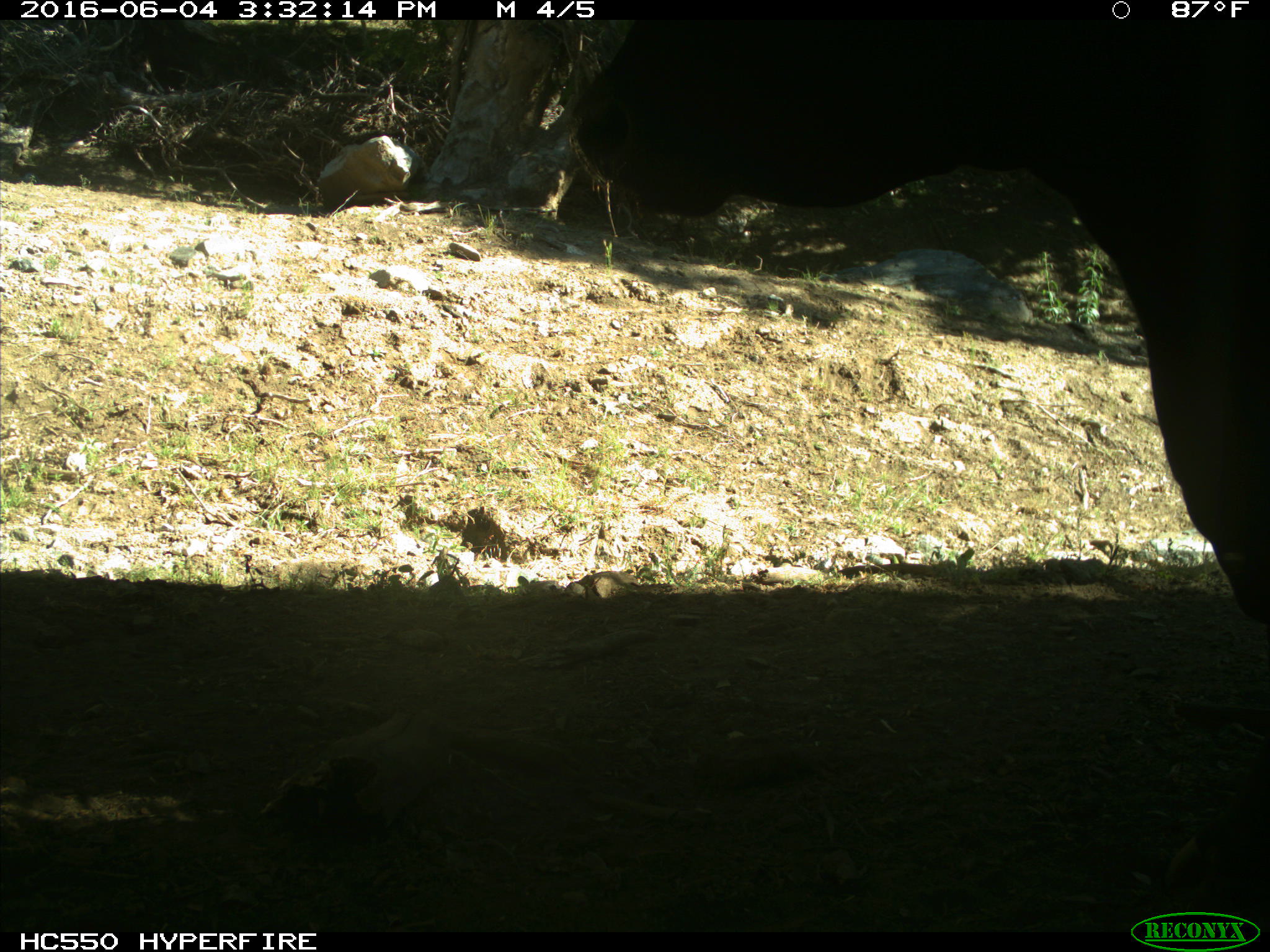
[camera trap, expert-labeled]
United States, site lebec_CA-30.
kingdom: Animalia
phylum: Chordata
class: Mammalia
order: Artiodactyla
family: Bovidae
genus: Bos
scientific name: Bos taurus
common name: domestic cow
Bos taurus (domestic cow).